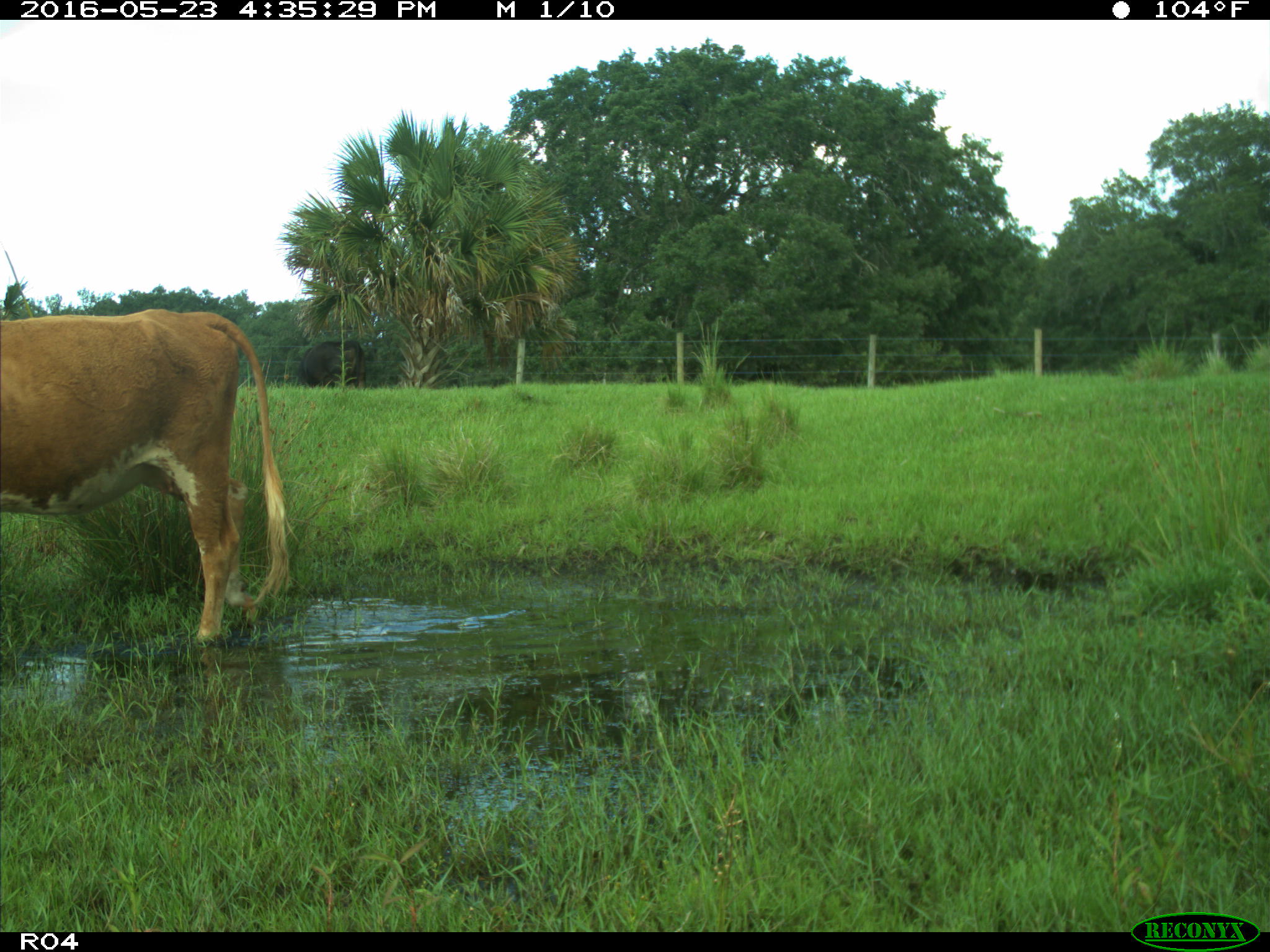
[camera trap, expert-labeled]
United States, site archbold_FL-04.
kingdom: Animalia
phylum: Chordata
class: Mammalia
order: Artiodactyla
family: Bovidae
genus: Bos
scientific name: Bos taurus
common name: domestic cow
Bos taurus (domestic cow).